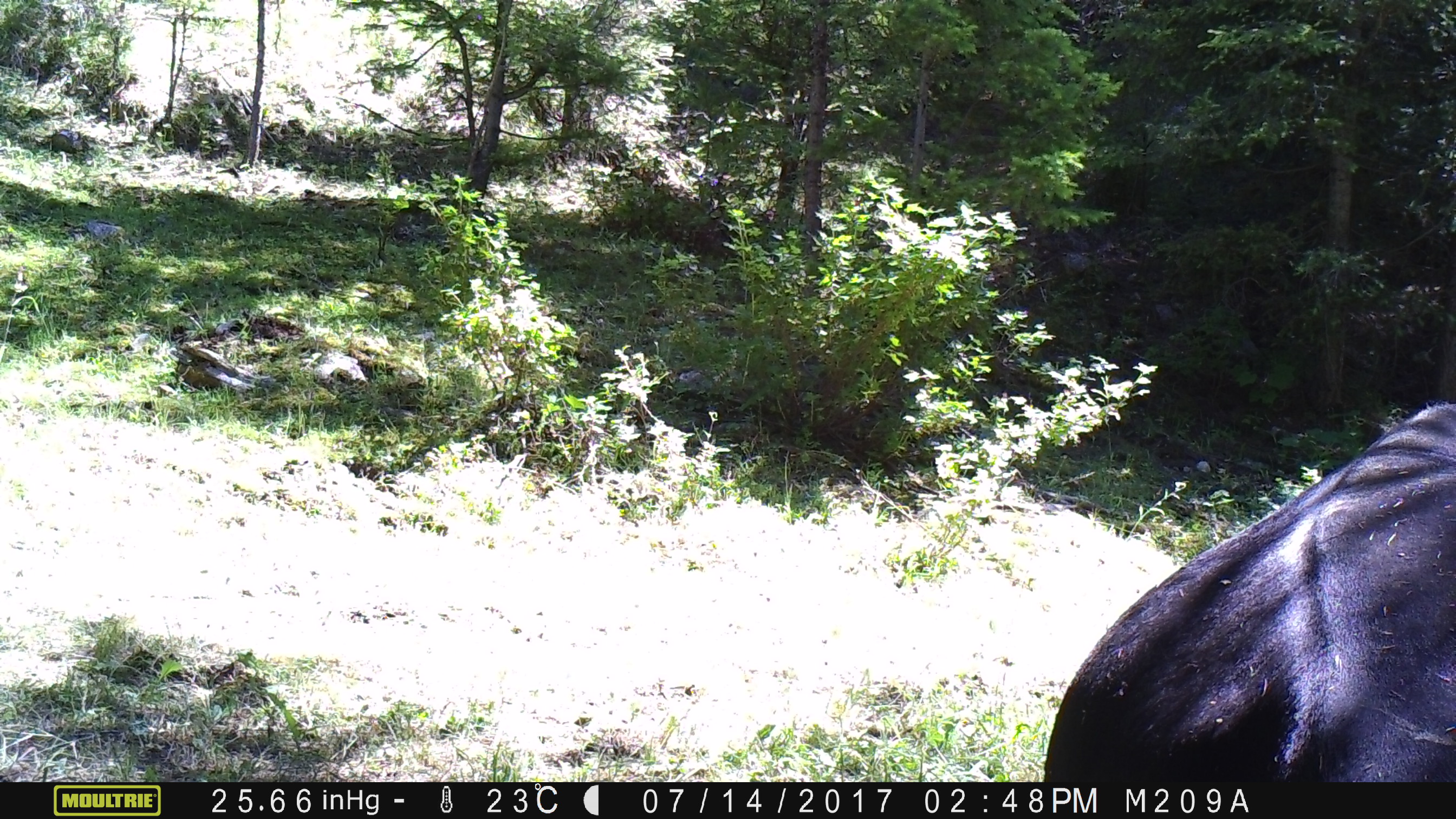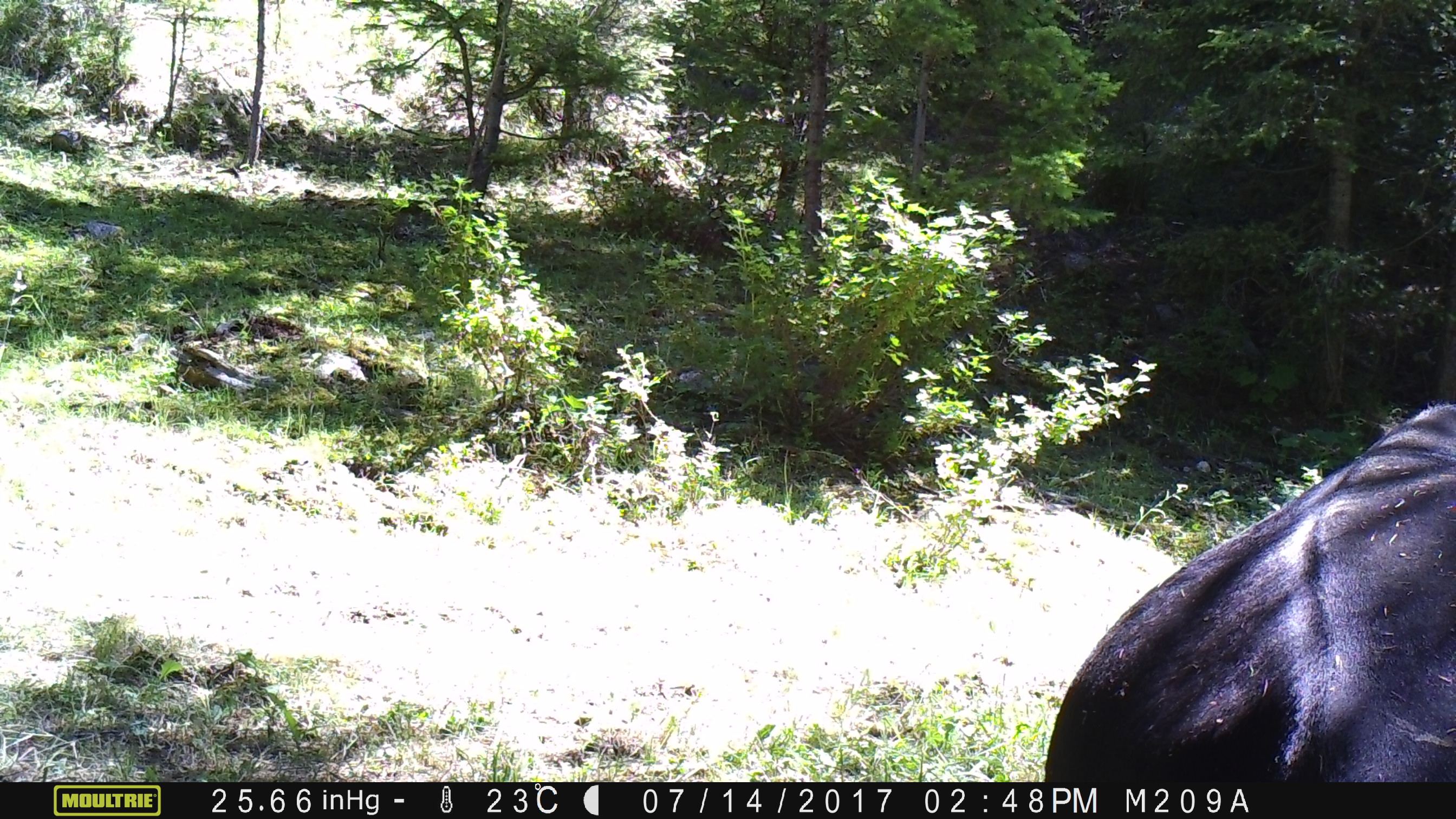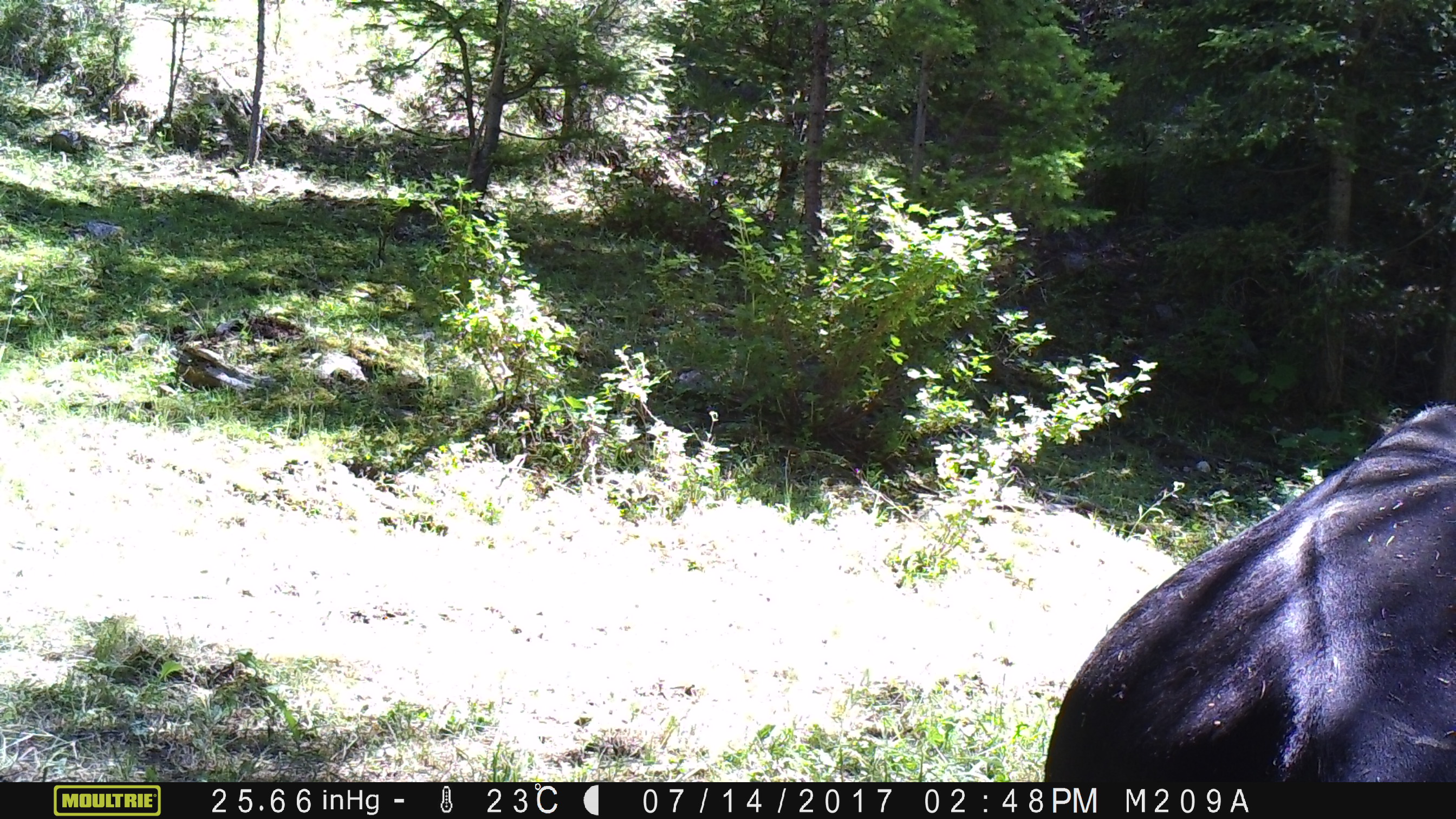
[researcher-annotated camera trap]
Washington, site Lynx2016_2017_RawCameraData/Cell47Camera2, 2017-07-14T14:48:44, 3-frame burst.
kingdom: Animalia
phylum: Chordata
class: Mammalia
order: Artiodactyla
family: Bovidae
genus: Bos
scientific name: Bos taurus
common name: domestic cattle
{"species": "domestic cattle (Bos taurus)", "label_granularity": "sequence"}